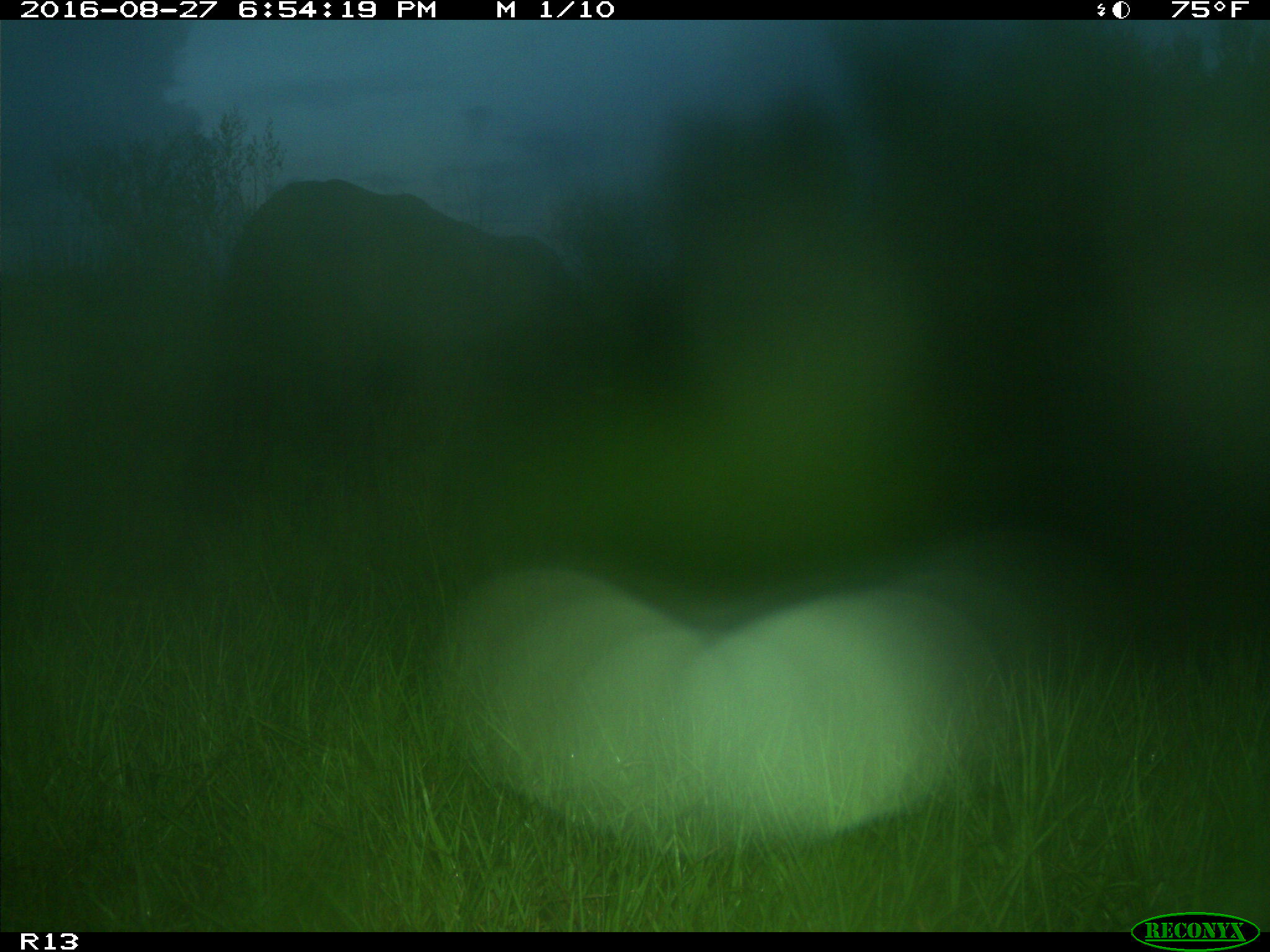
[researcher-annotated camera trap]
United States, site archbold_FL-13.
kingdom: Animalia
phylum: Chordata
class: Mammalia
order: Artiodactyla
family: Bovidae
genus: Bos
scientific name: Bos taurus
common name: domestic cow